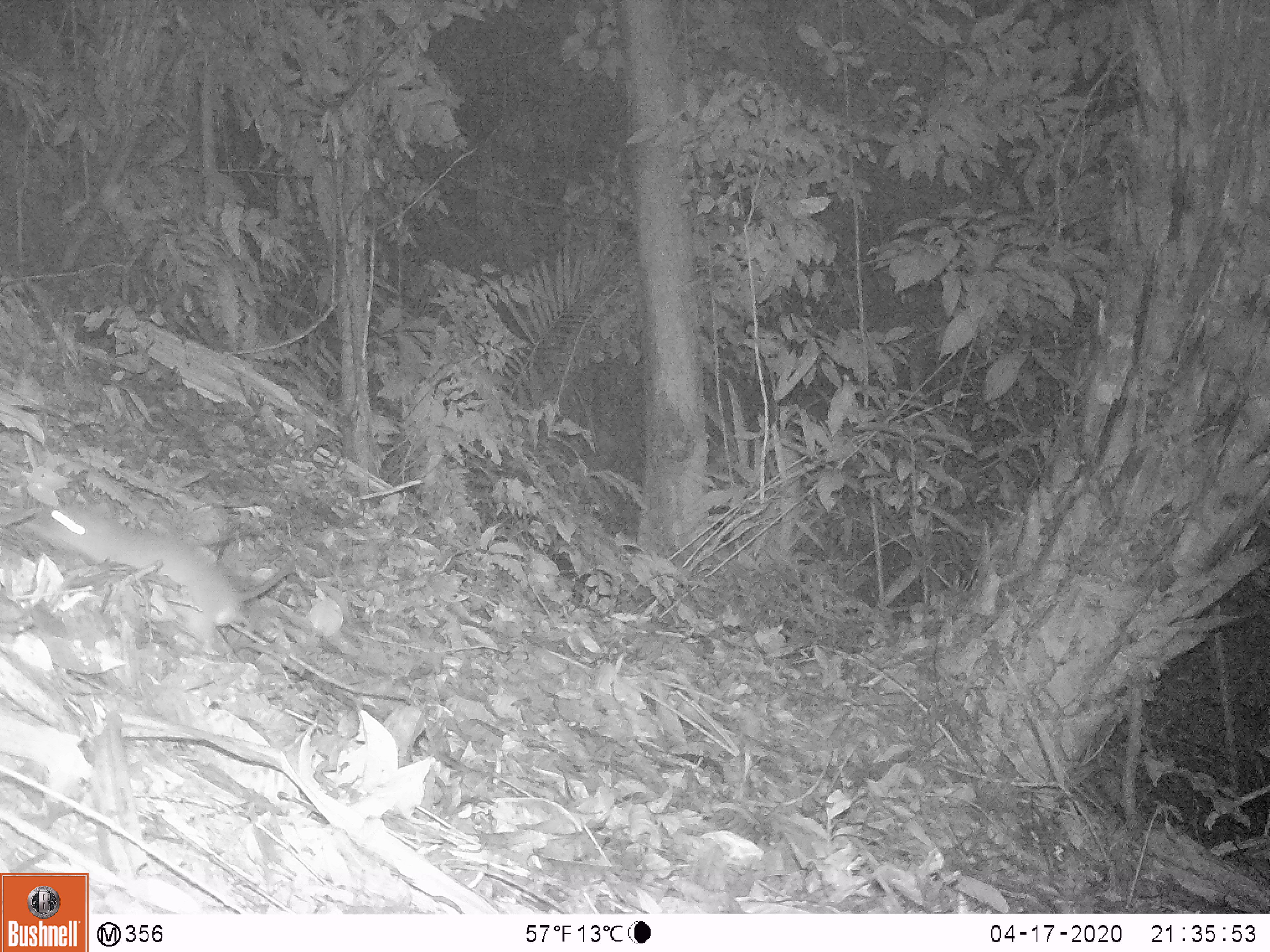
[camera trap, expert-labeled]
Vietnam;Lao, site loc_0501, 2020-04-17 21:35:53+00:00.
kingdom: Animalia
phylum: Chordata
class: Mammalia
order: Rodentia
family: Muridae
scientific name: Muridae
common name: old-world mice and rats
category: unidentified murid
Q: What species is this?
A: Unidentified murid (old-world mice and rats) (Muridae).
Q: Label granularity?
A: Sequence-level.